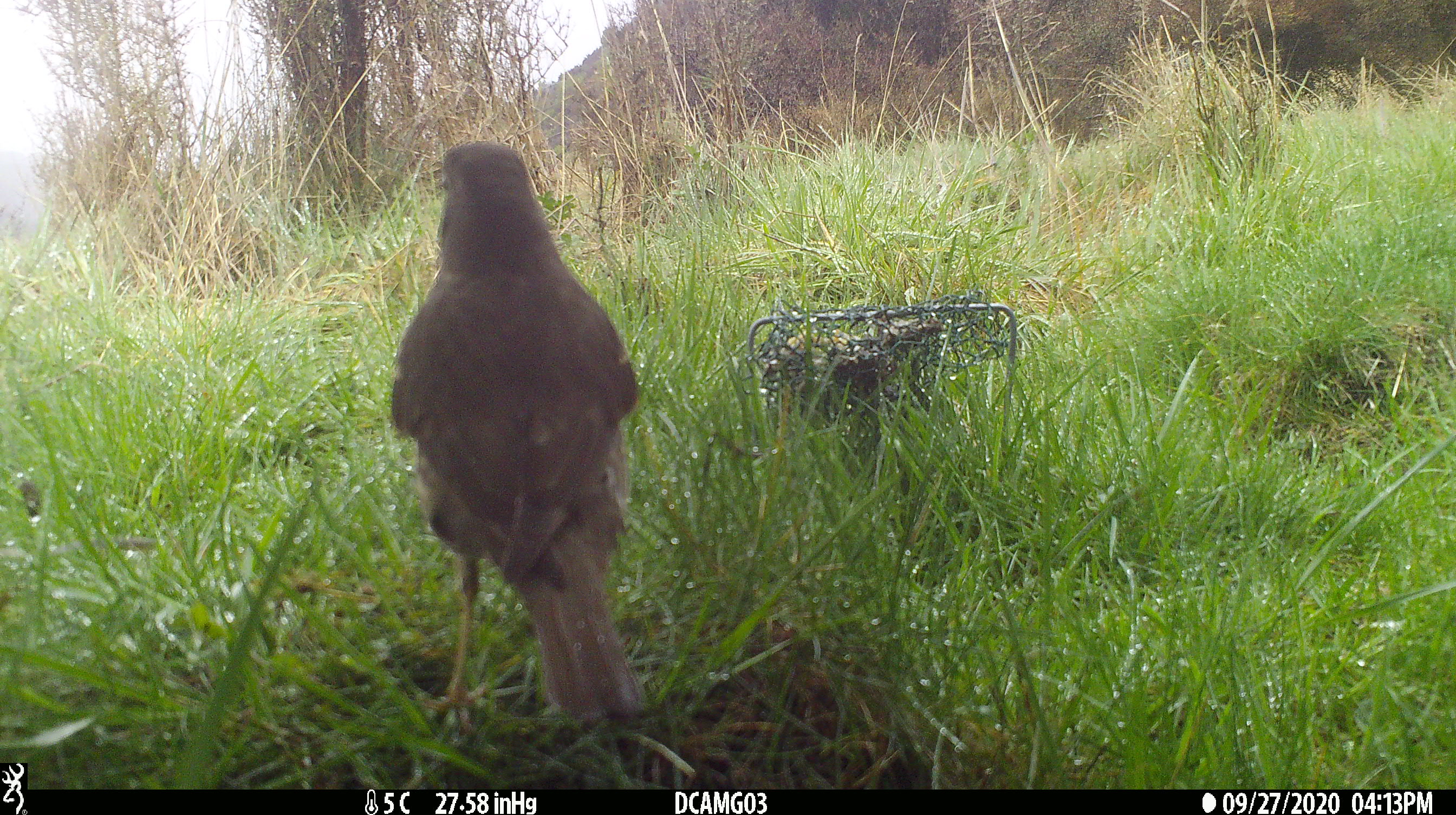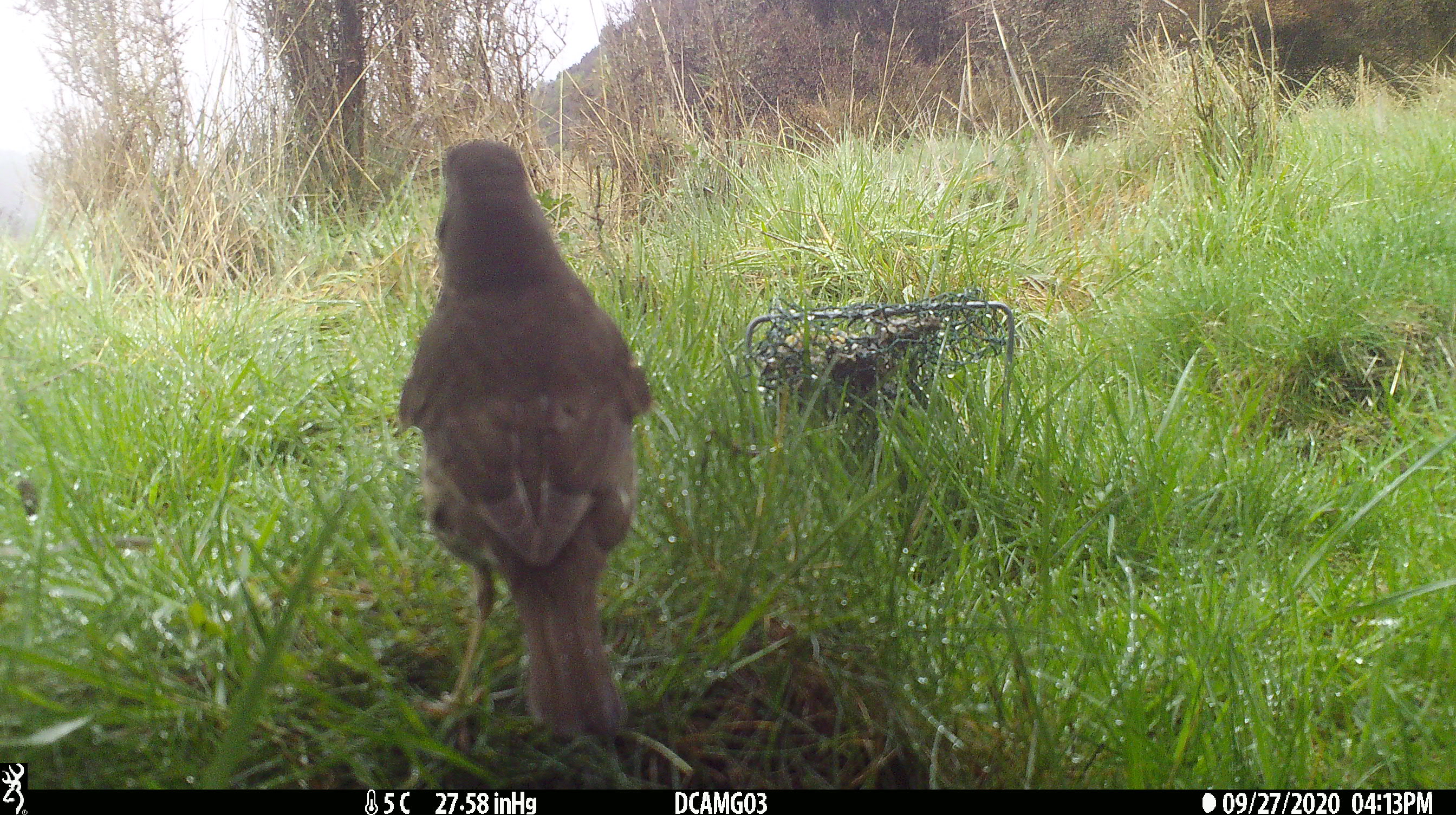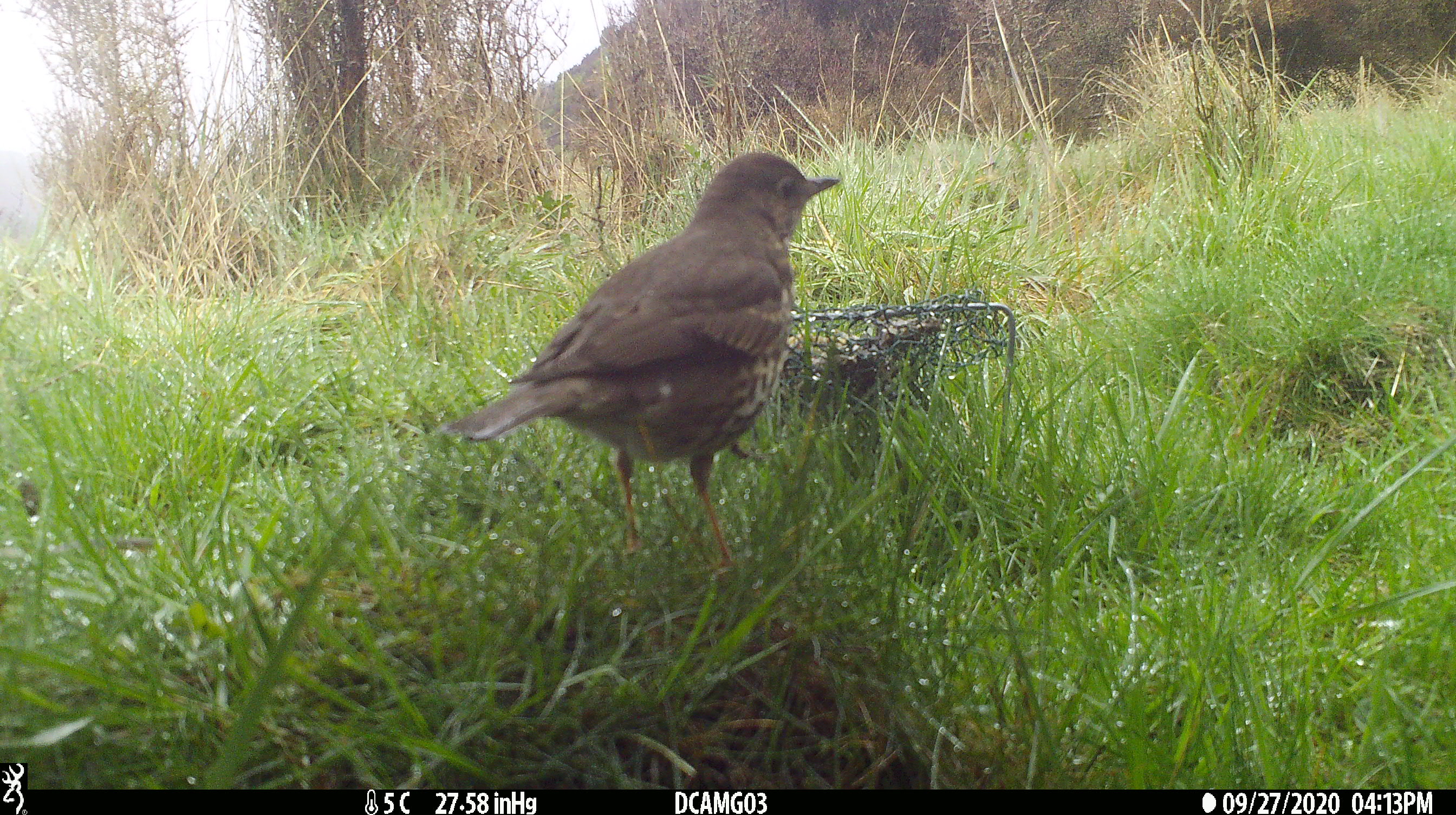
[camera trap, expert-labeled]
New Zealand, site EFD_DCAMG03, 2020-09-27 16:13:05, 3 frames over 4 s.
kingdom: Animalia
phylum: Chordata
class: Aves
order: Passeriformes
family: Turdidae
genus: Turdus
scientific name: Turdus philomelos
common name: song thrush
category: thrush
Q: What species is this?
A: Thrush (song thrush) (Turdus philomelos).